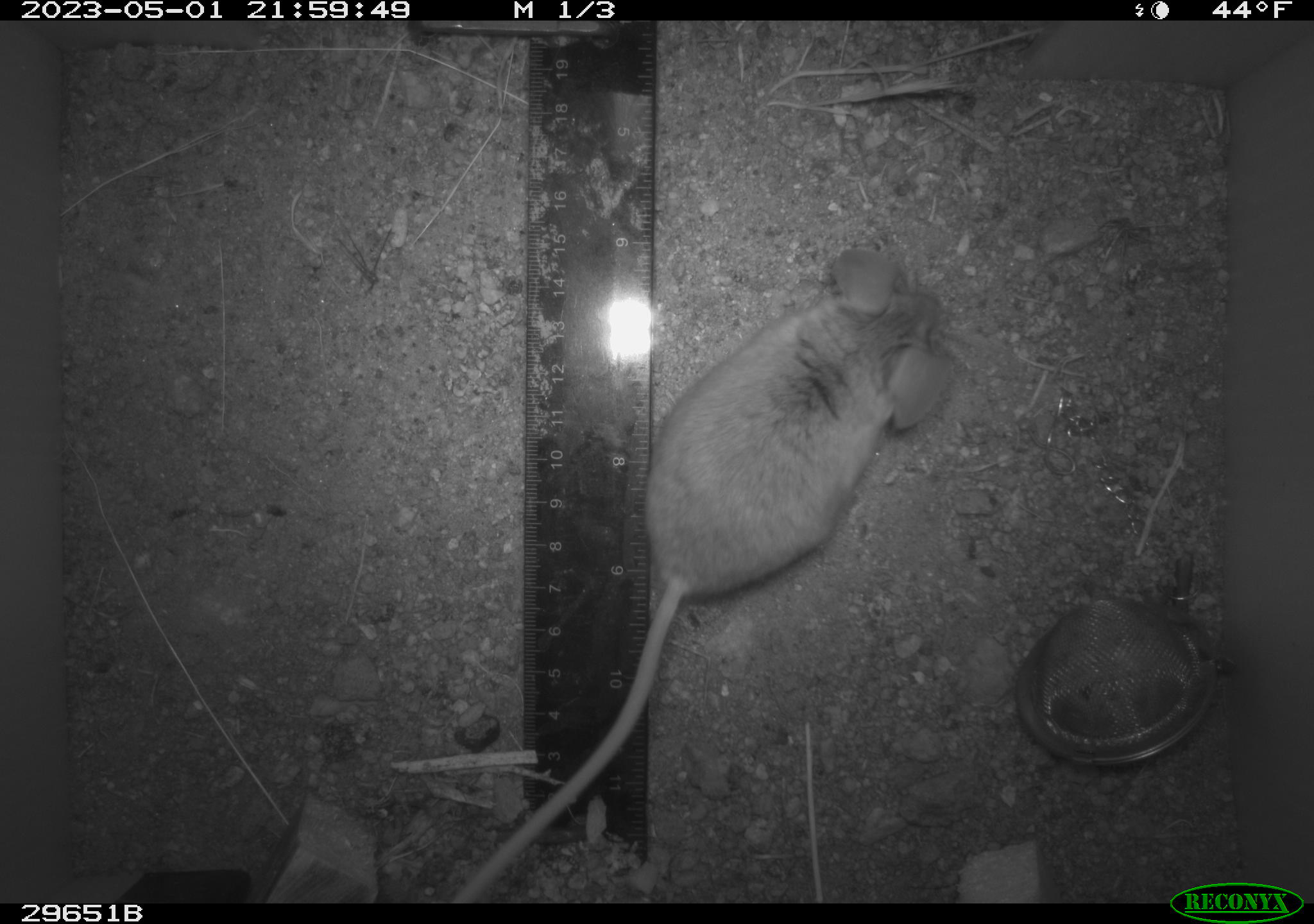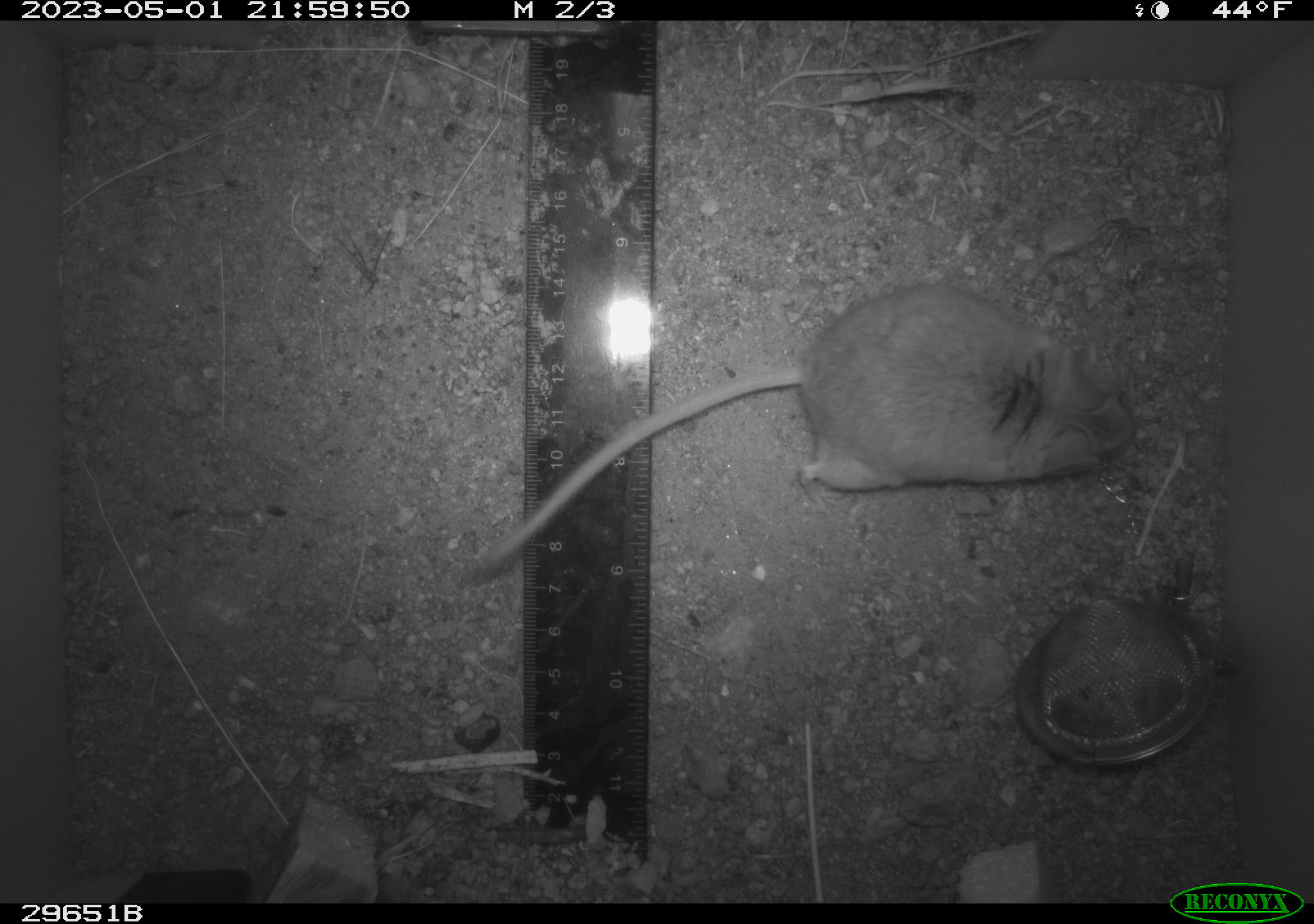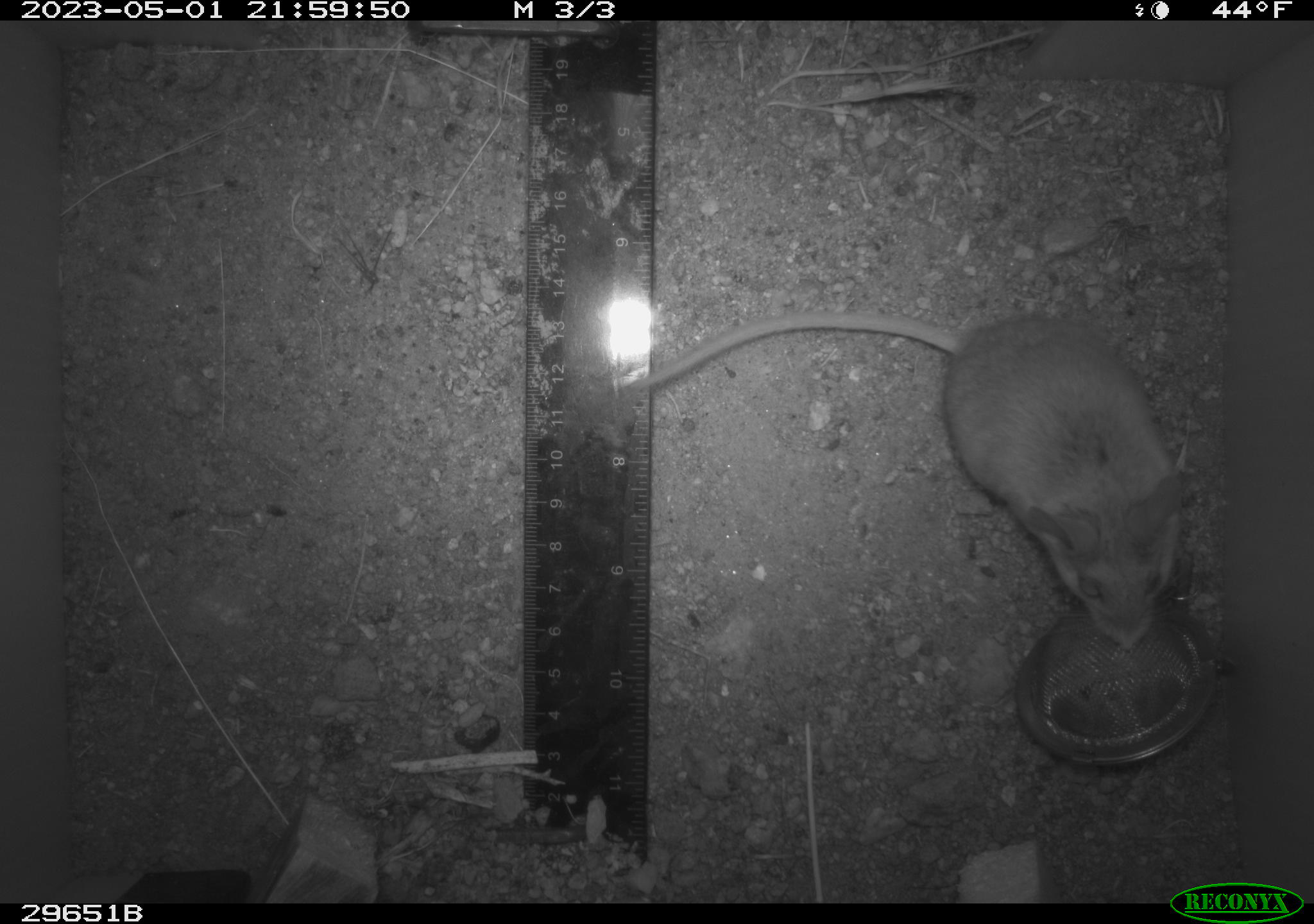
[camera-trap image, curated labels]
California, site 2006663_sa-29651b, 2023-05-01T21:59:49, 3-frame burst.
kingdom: Animalia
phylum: Chordata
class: Mammalia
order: Rodentia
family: Cricetidae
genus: Peromyscus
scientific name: Peromyscus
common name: deer mice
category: peromyscus species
Peromyscus species (deer mice) (Peromyscus).